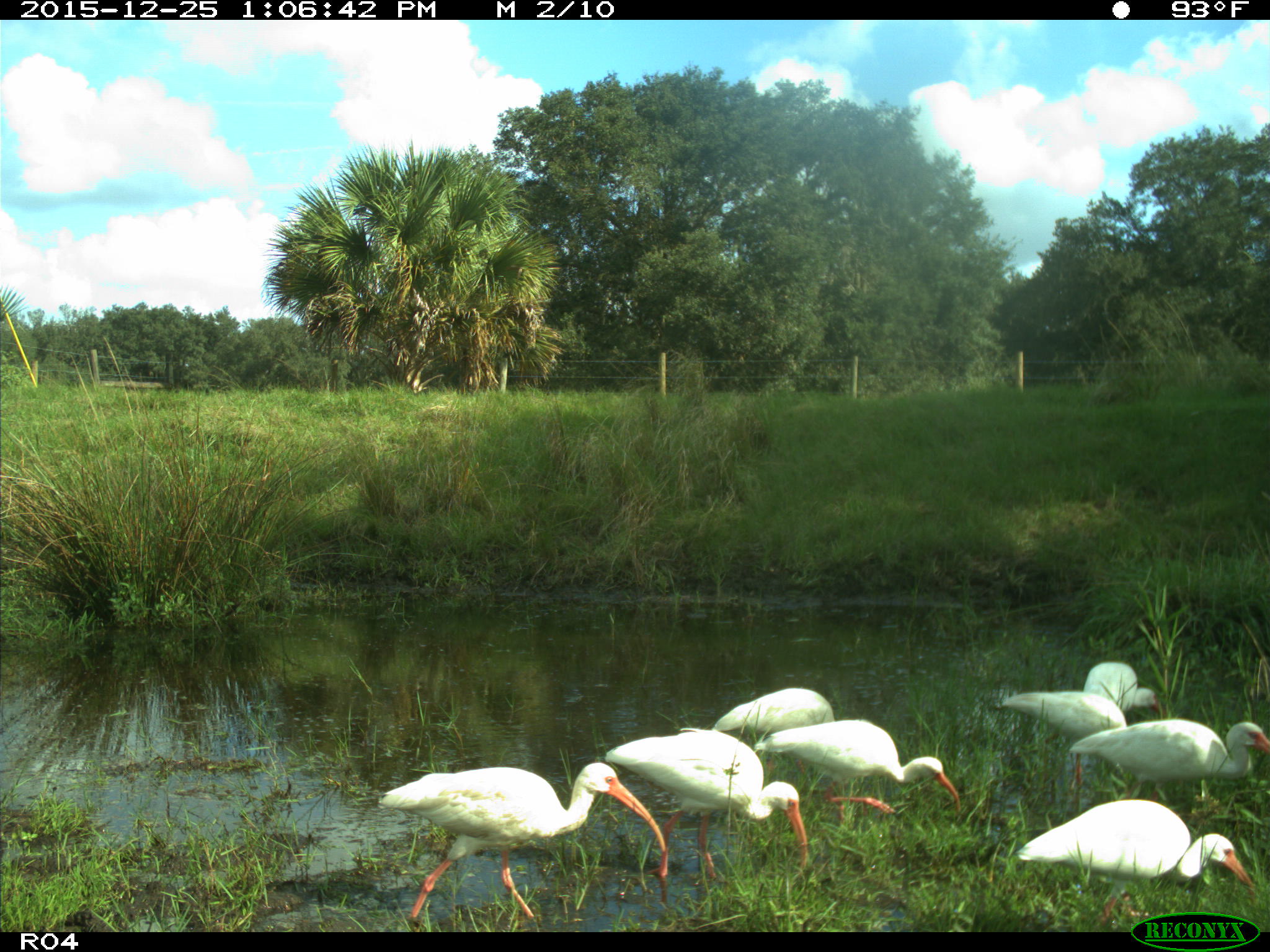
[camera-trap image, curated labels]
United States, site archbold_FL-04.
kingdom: Animalia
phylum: Chordata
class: Aves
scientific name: Aves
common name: birds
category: unidentified bird